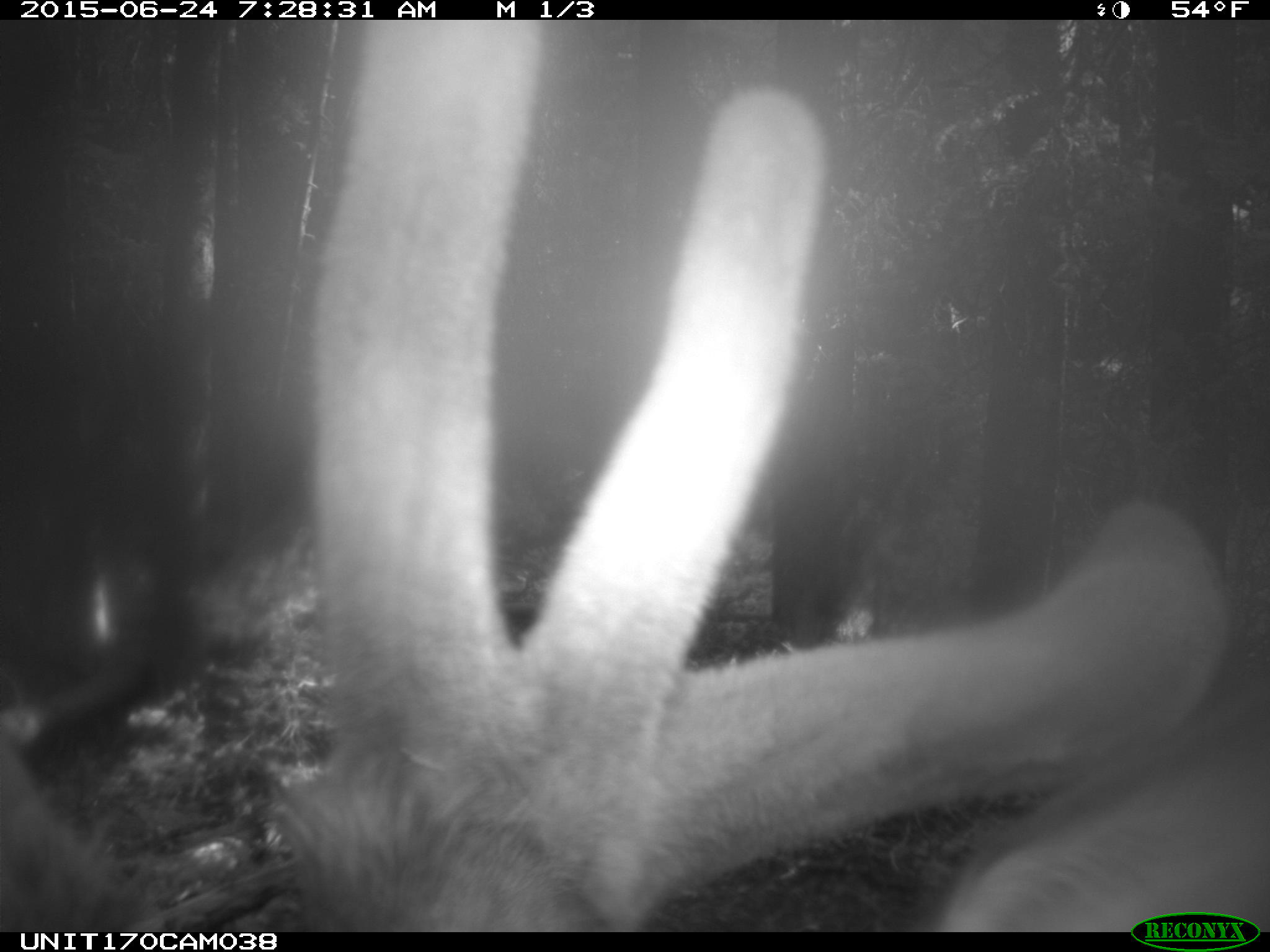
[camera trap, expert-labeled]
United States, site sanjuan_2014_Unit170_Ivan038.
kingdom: Animalia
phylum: Chordata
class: Mammalia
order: Artiodactyla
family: Cervidae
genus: Cervus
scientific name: Cervus elaphus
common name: red deer